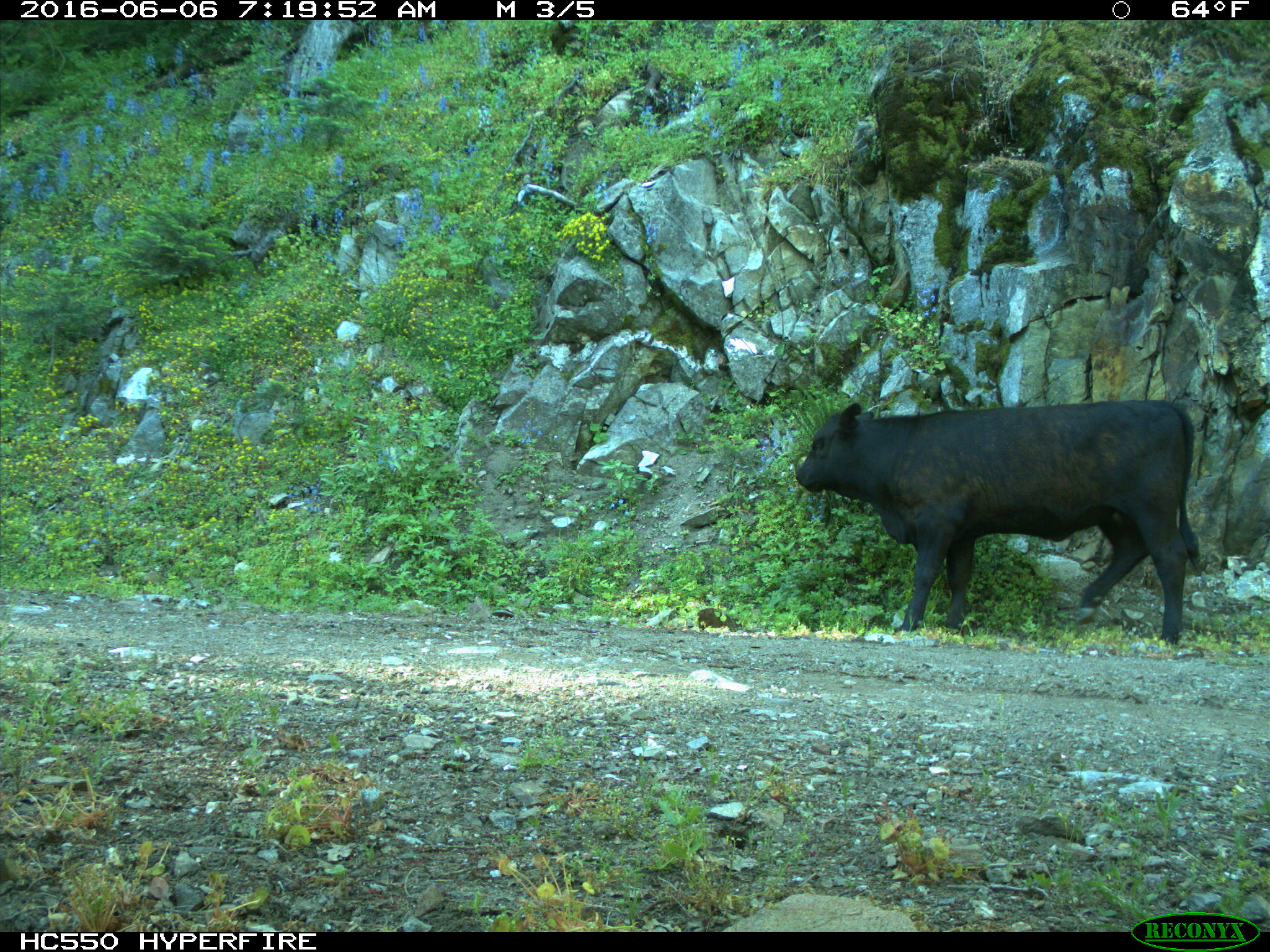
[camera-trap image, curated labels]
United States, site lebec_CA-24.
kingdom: Animalia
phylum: Chordata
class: Mammalia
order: Artiodactyla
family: Bovidae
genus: Bos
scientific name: Bos taurus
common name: domestic cow